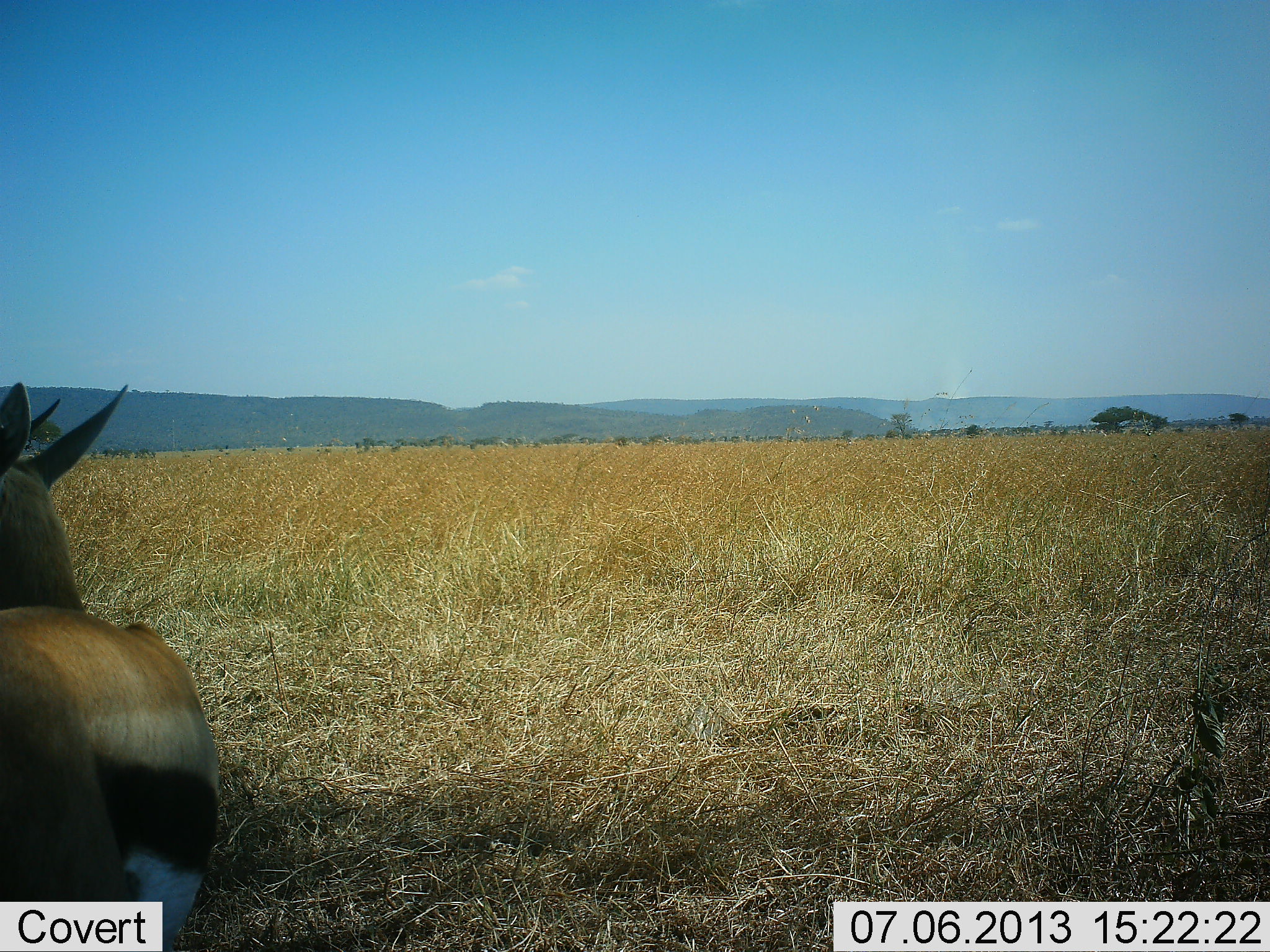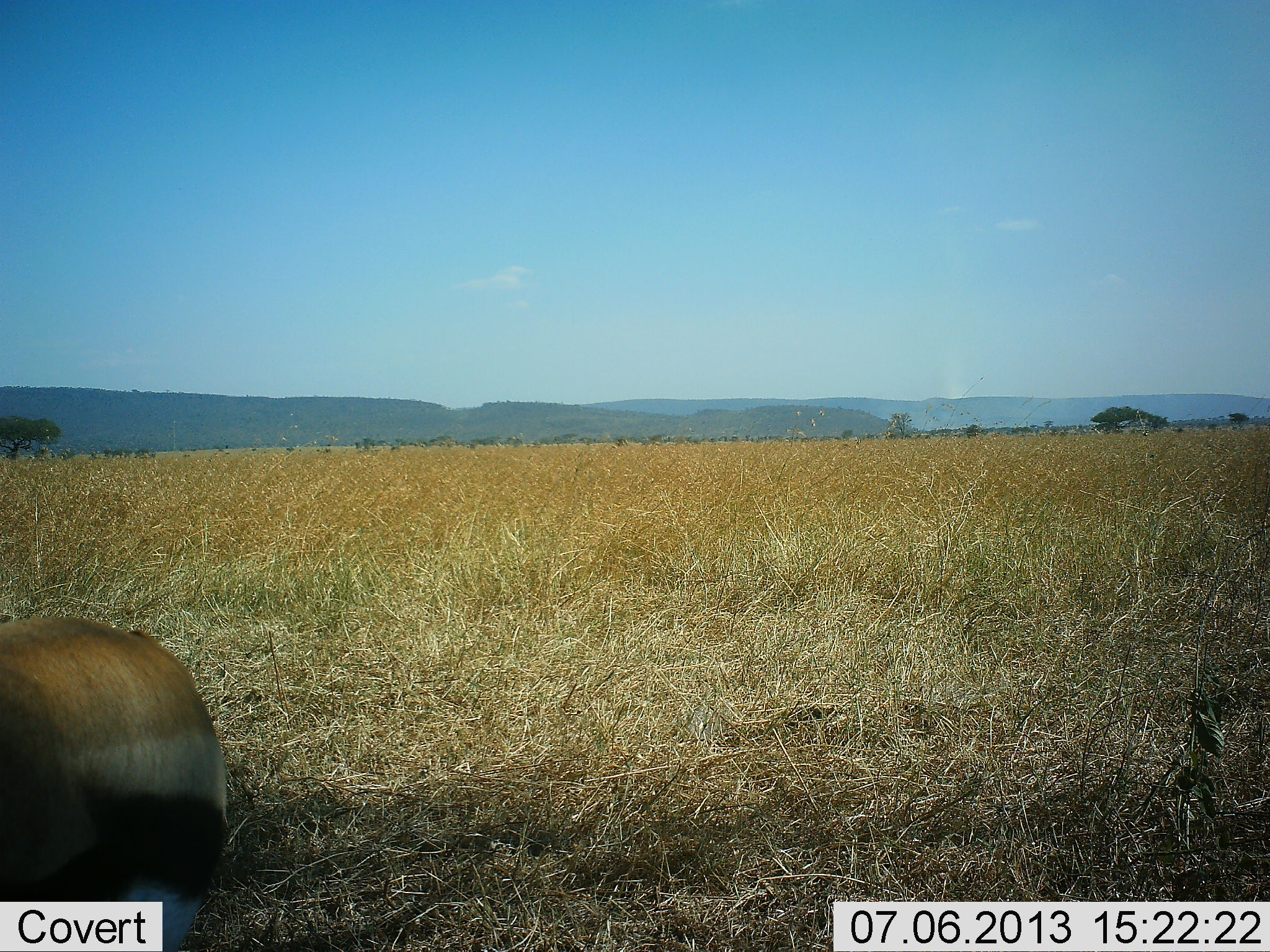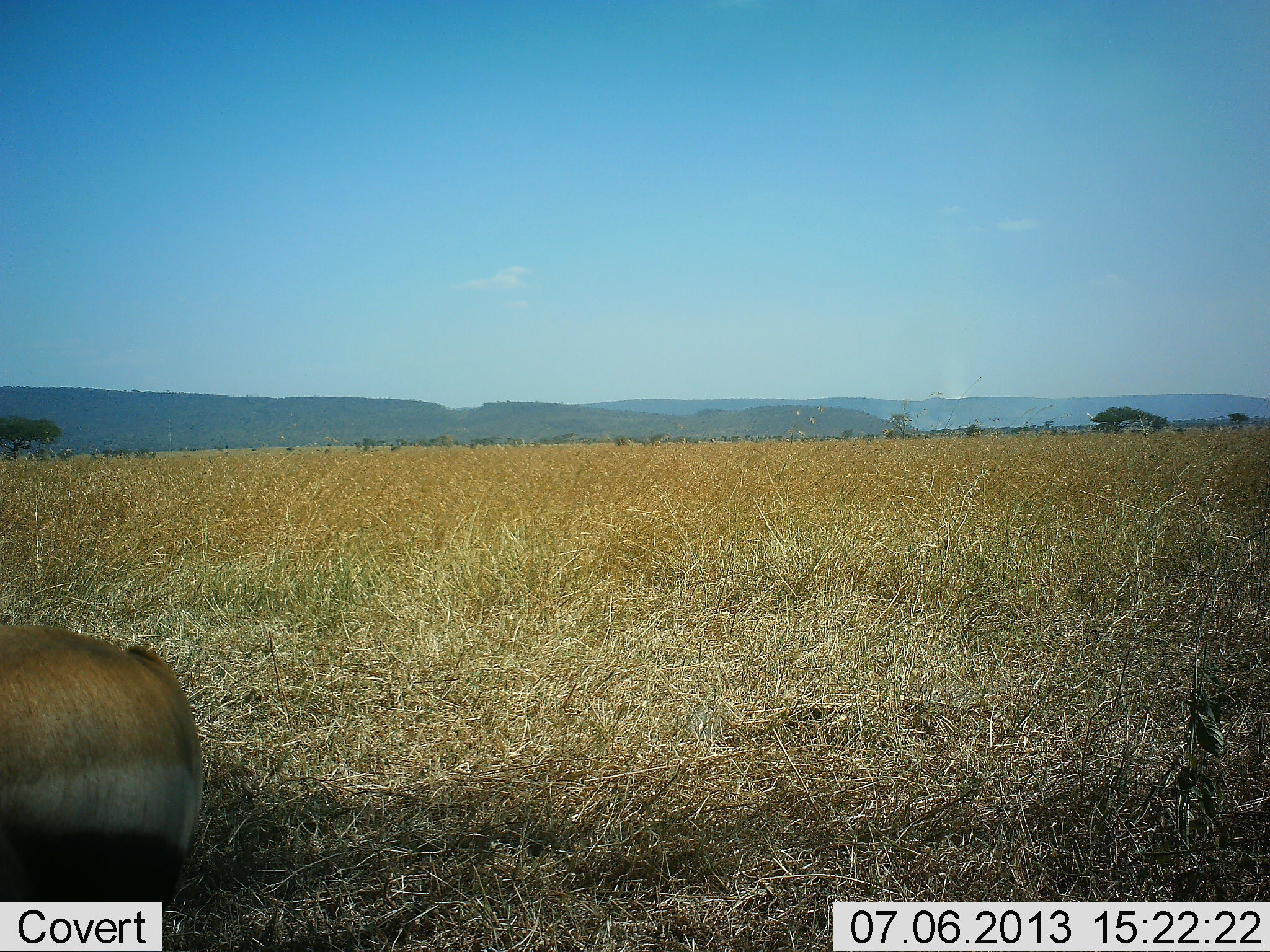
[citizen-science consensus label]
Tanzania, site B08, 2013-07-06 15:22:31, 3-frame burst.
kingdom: Animalia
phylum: Chordata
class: Mammalia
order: Artiodactyla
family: Bovidae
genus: Eudorcas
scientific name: Eudorcas thomsonii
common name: thomson's gazelle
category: gazellethomsons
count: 1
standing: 73%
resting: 4%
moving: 8%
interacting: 0%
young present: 0%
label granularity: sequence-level